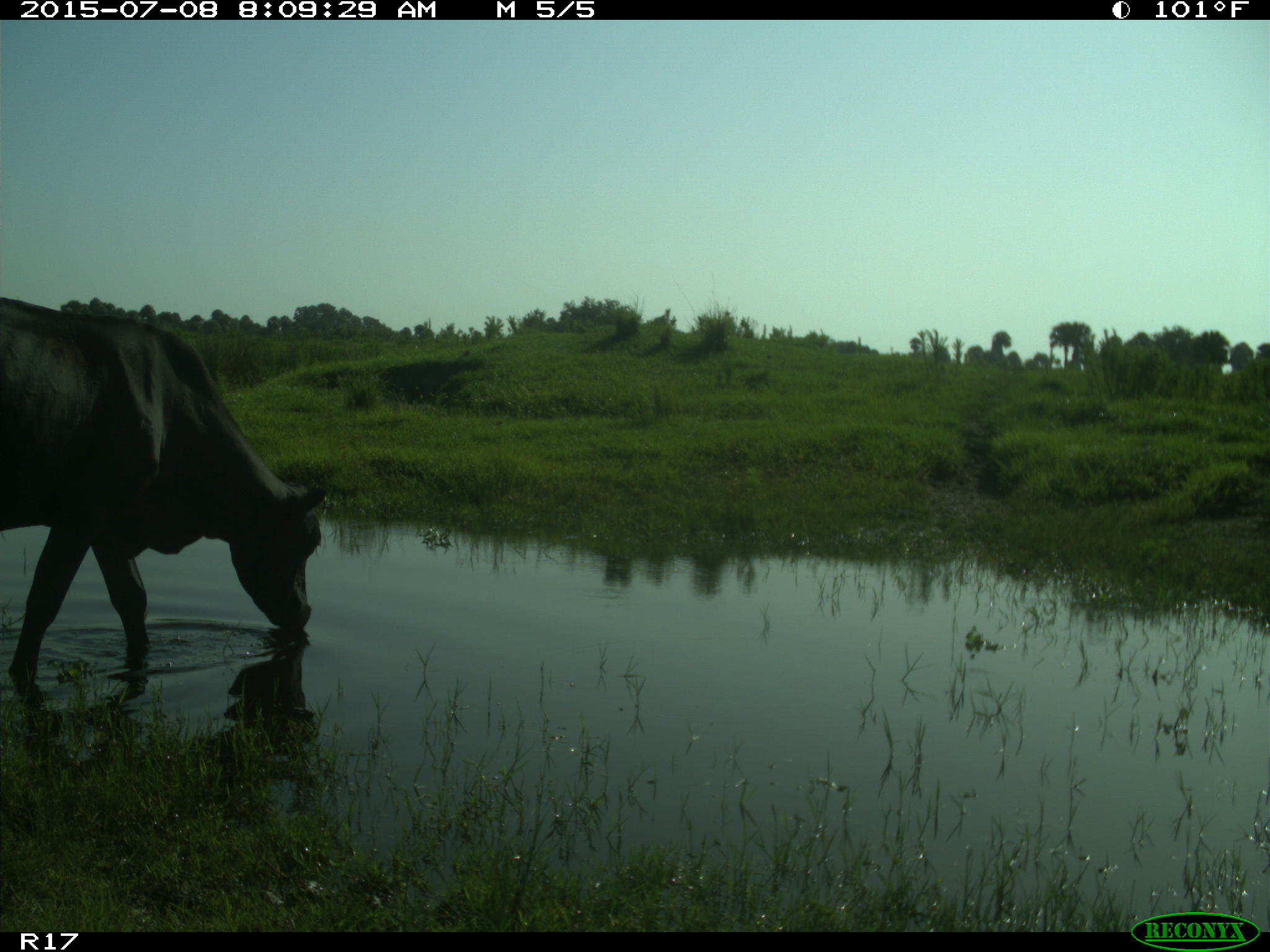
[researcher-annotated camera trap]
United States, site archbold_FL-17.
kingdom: Animalia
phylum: Chordata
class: Mammalia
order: Artiodactyla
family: Bovidae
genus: Bos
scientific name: Bos taurus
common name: domestic cow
Bos taurus (domestic cow).